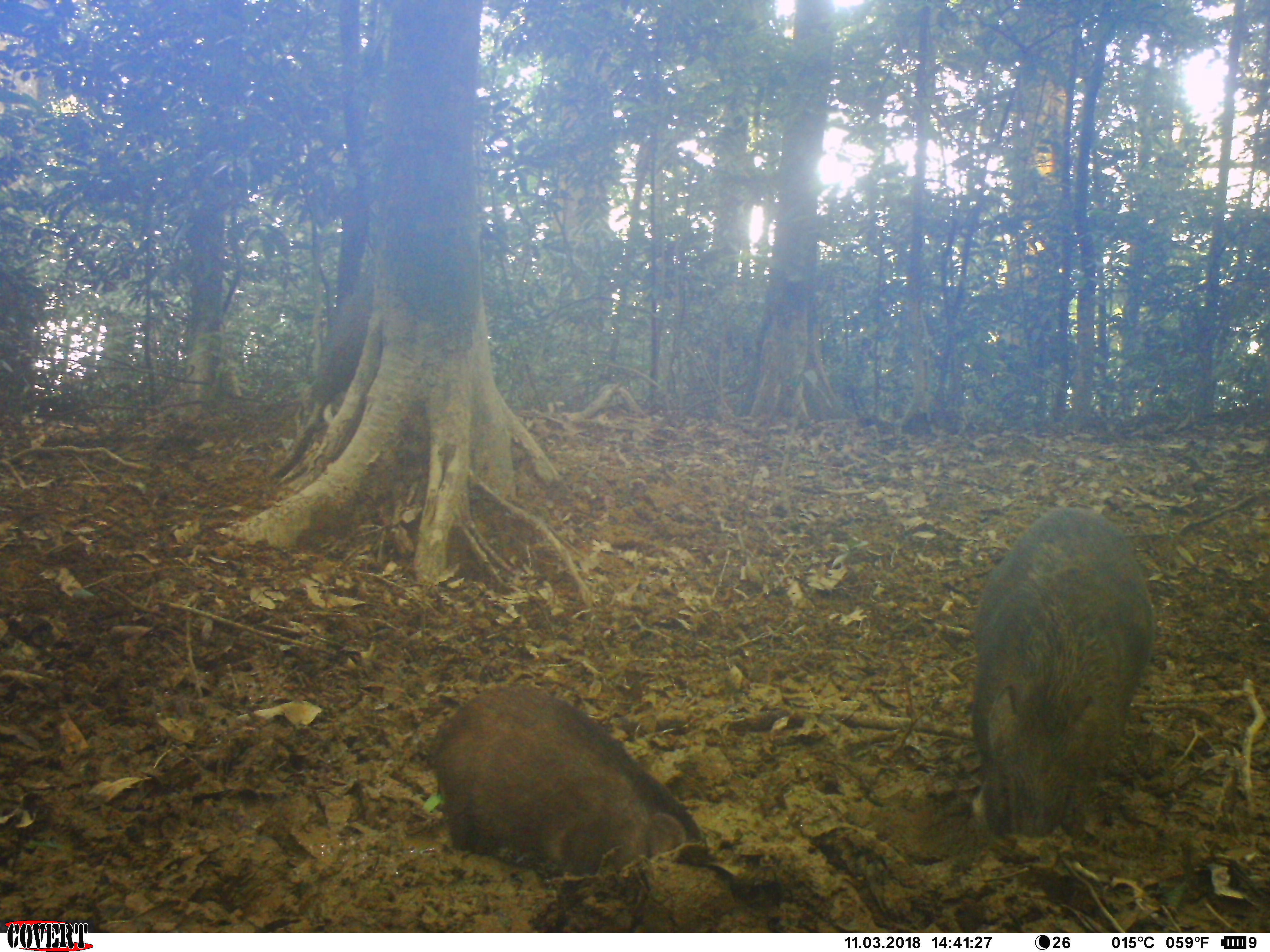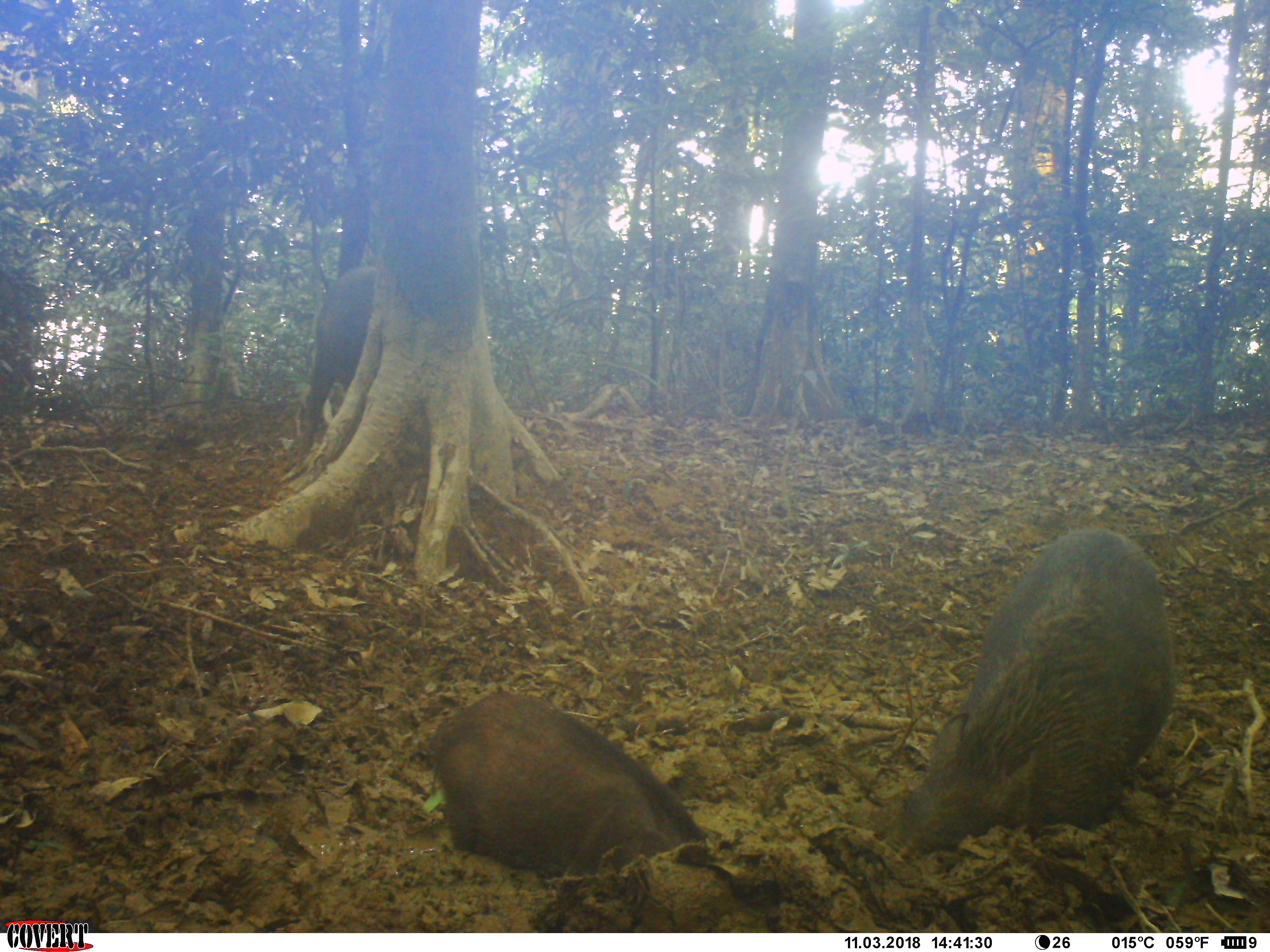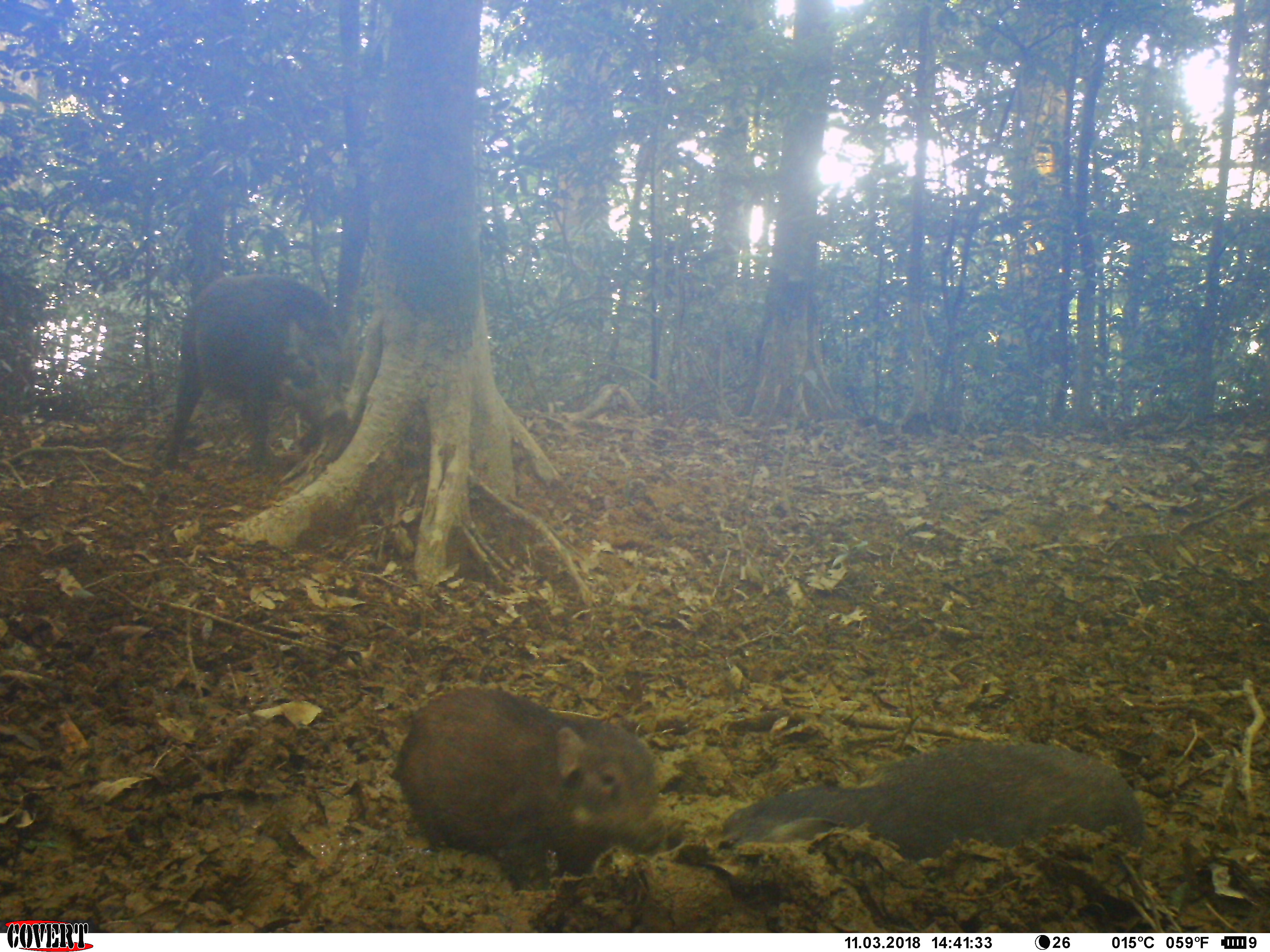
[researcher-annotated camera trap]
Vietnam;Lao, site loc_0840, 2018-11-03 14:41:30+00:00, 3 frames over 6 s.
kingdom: Animalia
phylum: Chordata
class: Mammalia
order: Artiodactyla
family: Suidae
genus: Sus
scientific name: Sus scrofa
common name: eurasian wild pig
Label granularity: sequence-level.